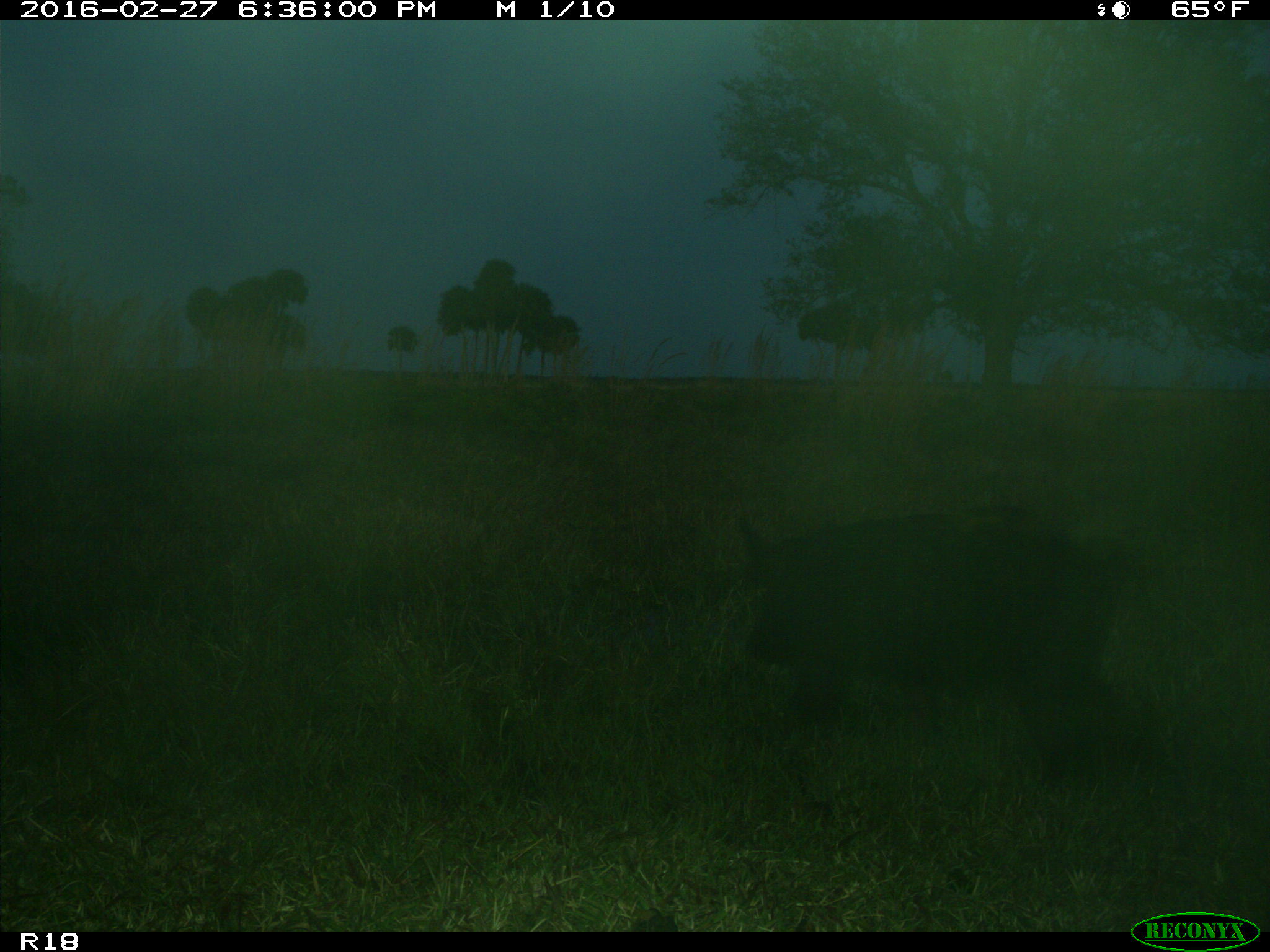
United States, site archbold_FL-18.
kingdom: Animalia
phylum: Chordata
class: Mammalia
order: Artiodactyla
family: Suidae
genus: Sus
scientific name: Sus scrofa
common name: wild boar